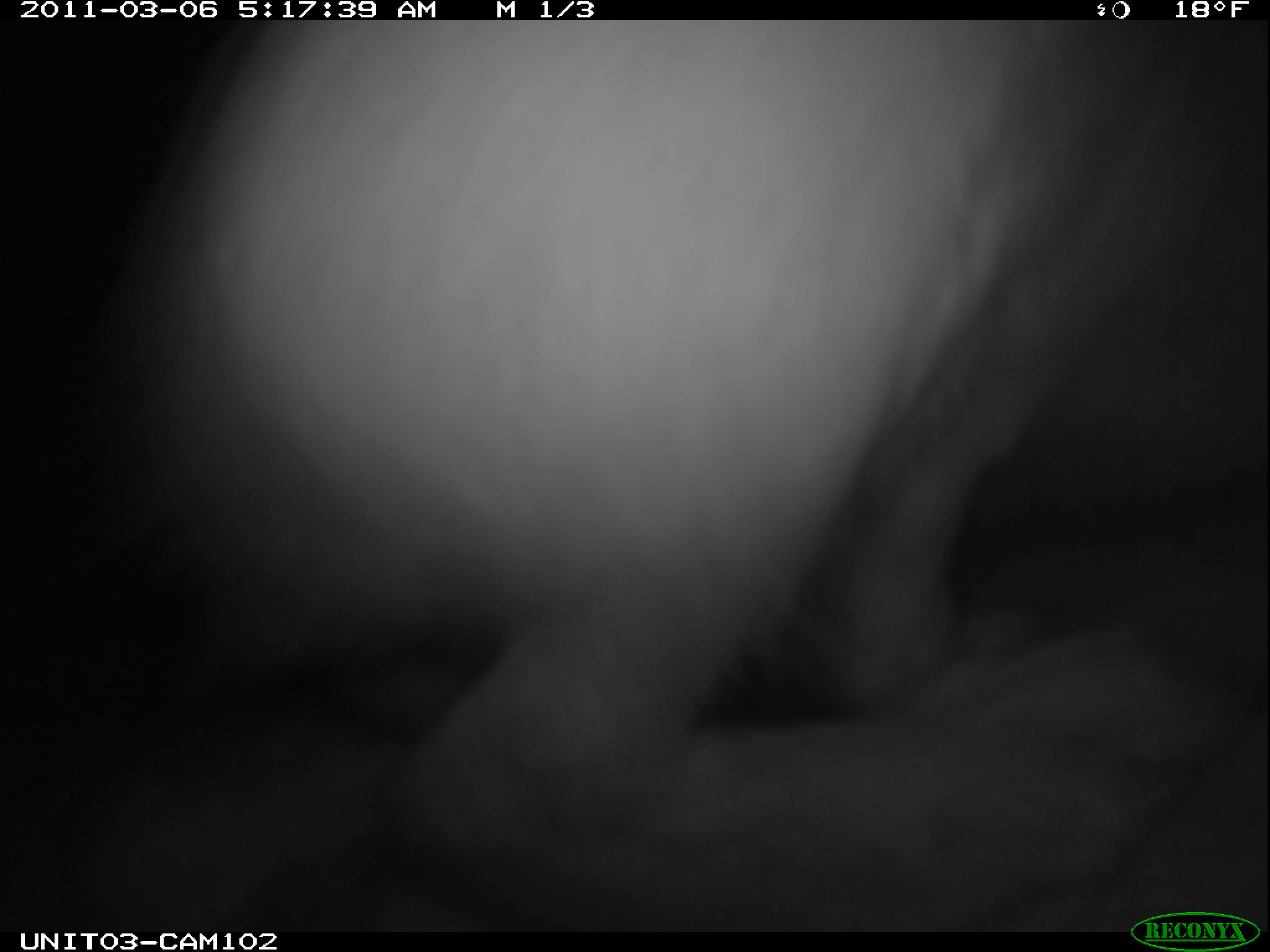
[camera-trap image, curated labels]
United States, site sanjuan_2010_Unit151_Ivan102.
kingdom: Animalia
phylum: Chordata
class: Mammalia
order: Lagomorpha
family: Leporidae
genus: Lepus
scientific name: Lepus americanus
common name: snowshoe hare